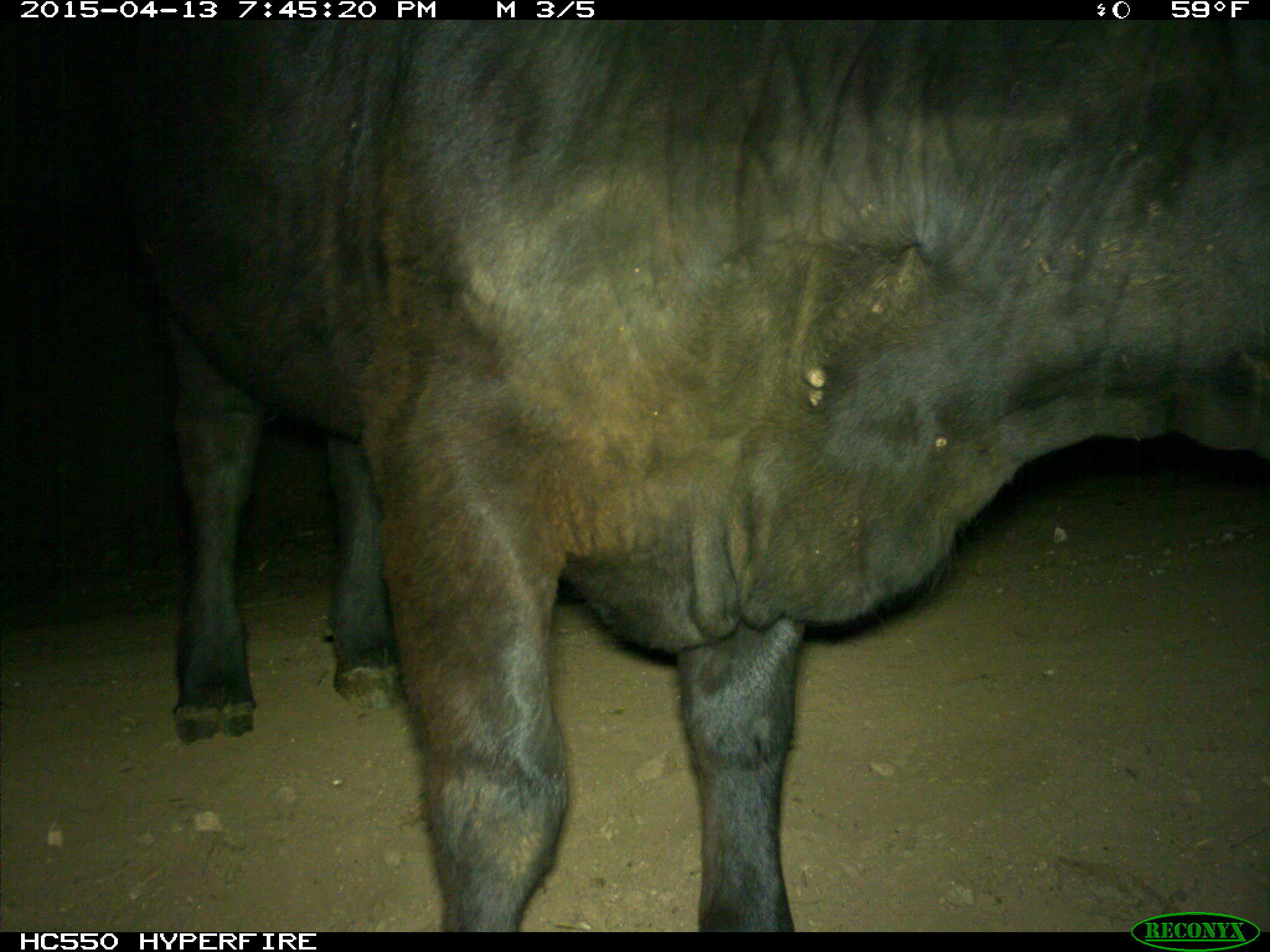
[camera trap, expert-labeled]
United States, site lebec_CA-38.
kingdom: Animalia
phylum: Chordata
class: Mammalia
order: Artiodactyla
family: Bovidae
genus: Bos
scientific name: Bos taurus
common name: domestic cow